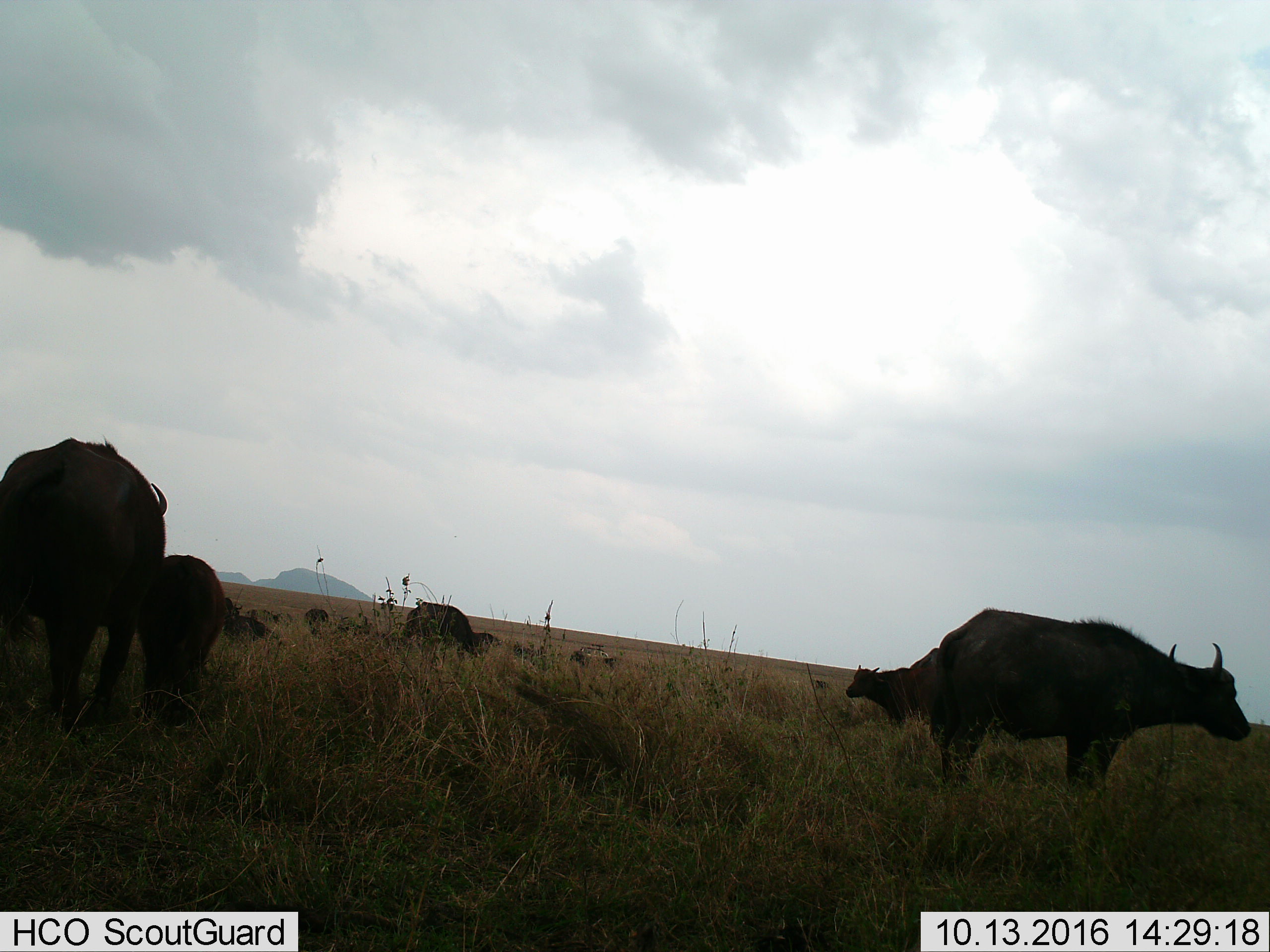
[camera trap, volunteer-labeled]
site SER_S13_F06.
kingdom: Animalia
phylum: Chordata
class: Mammalia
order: Artiodactyla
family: Bovidae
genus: Syncerus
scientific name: Syncerus caffer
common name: african buffalo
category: buffalo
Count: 6.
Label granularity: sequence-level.